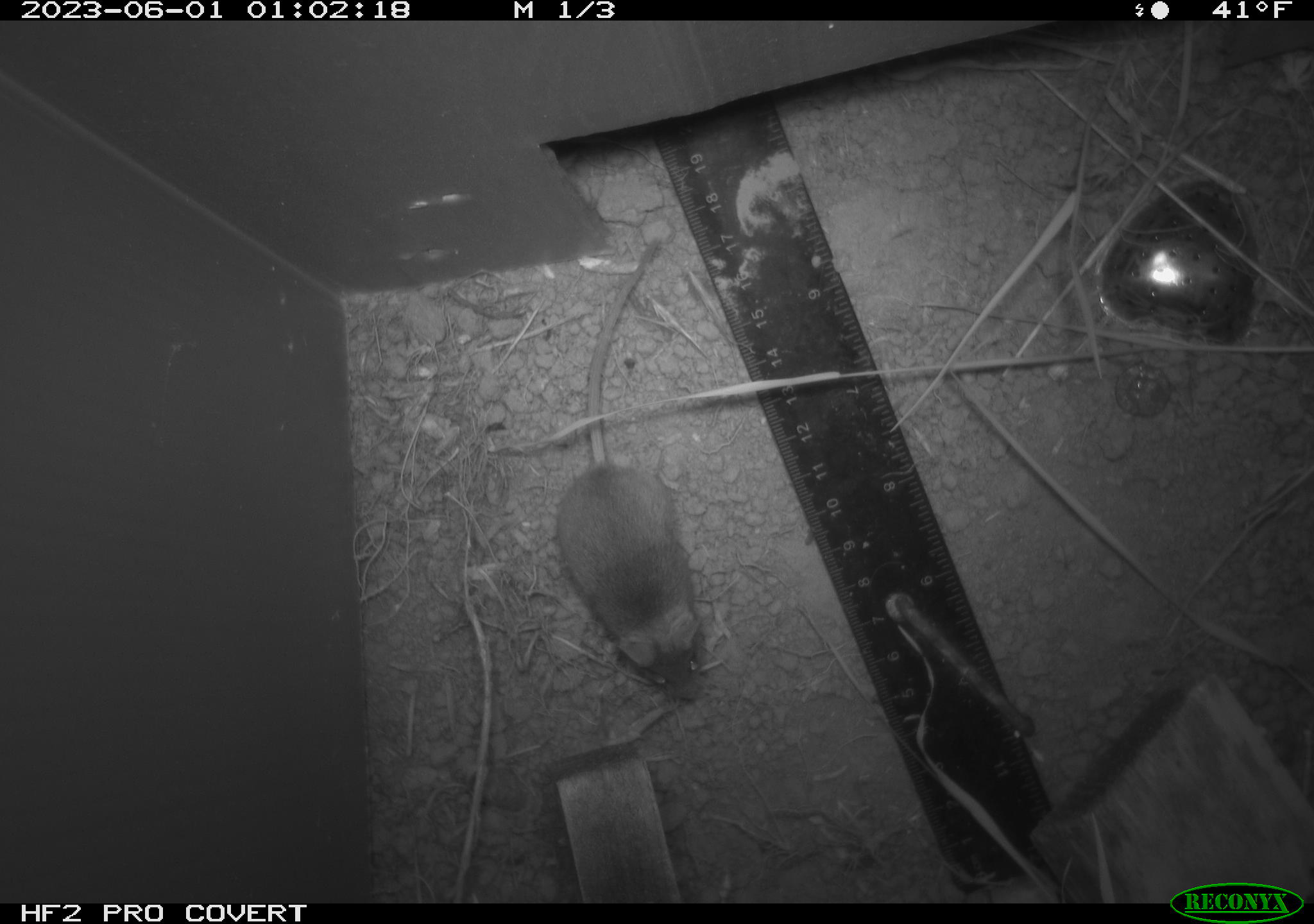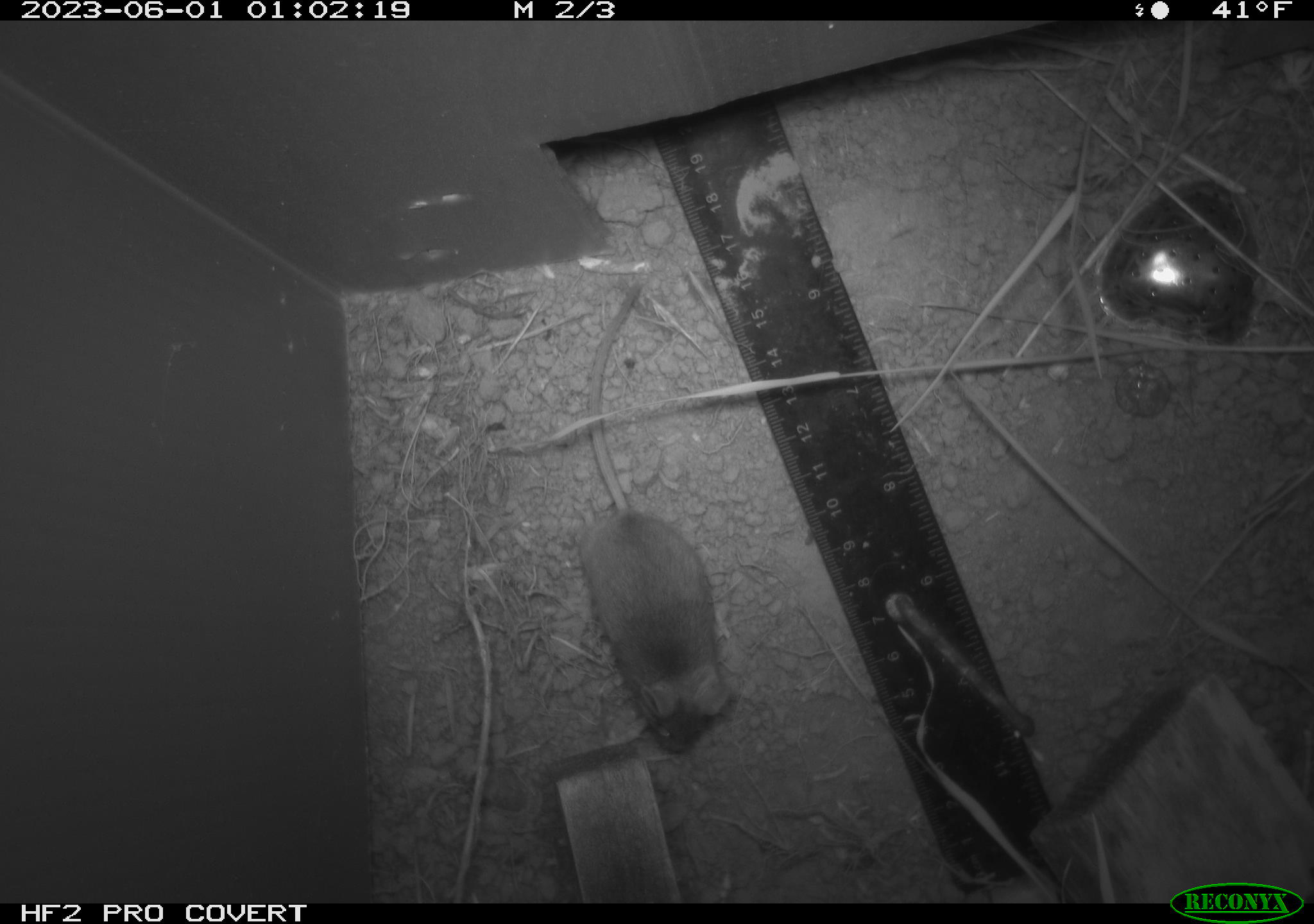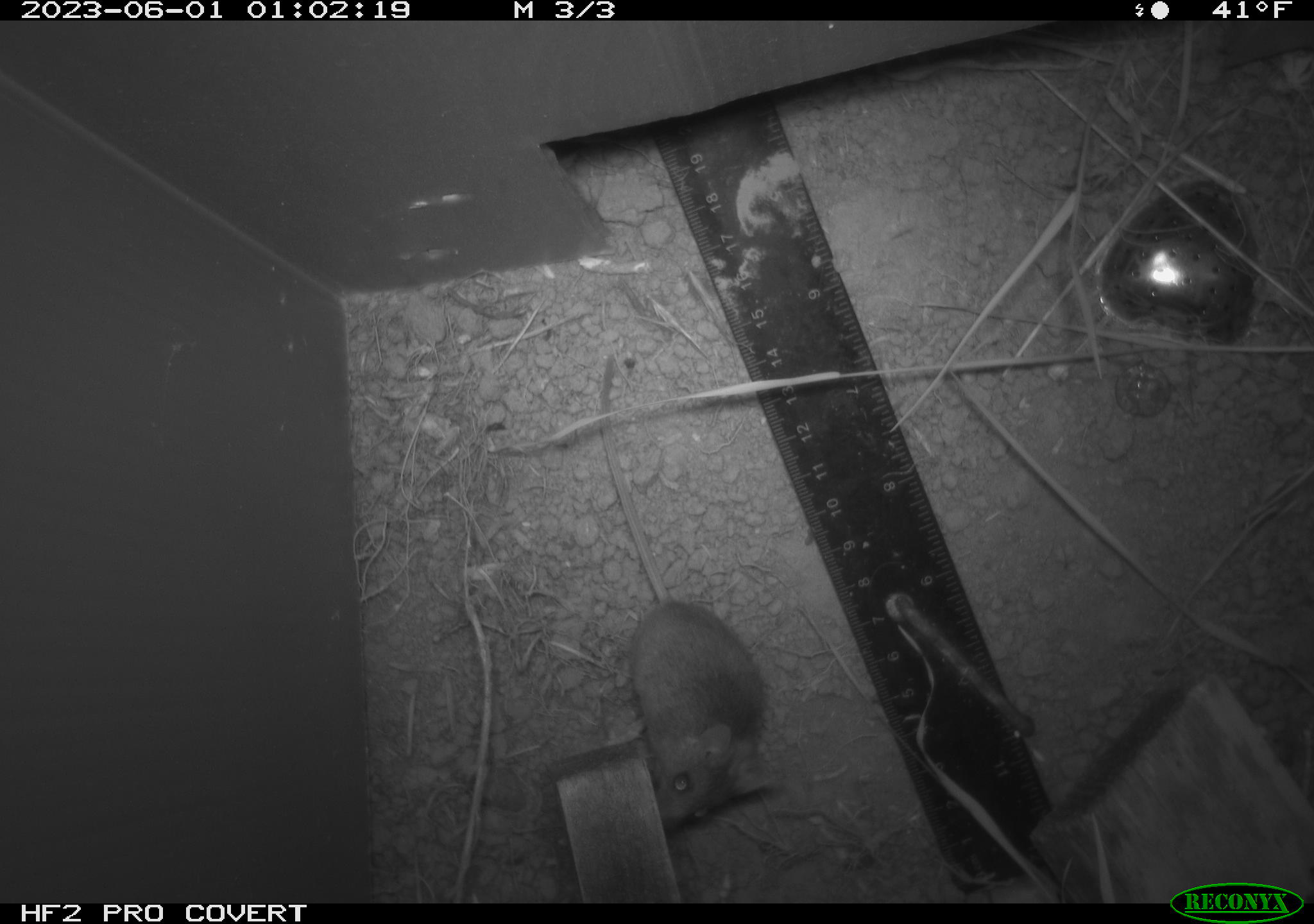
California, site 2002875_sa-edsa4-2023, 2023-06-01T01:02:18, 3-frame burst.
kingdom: Animalia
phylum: Chordata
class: Mammalia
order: Rodentia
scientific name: Rodentia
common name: mouse species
Mouse species (Rodentia).